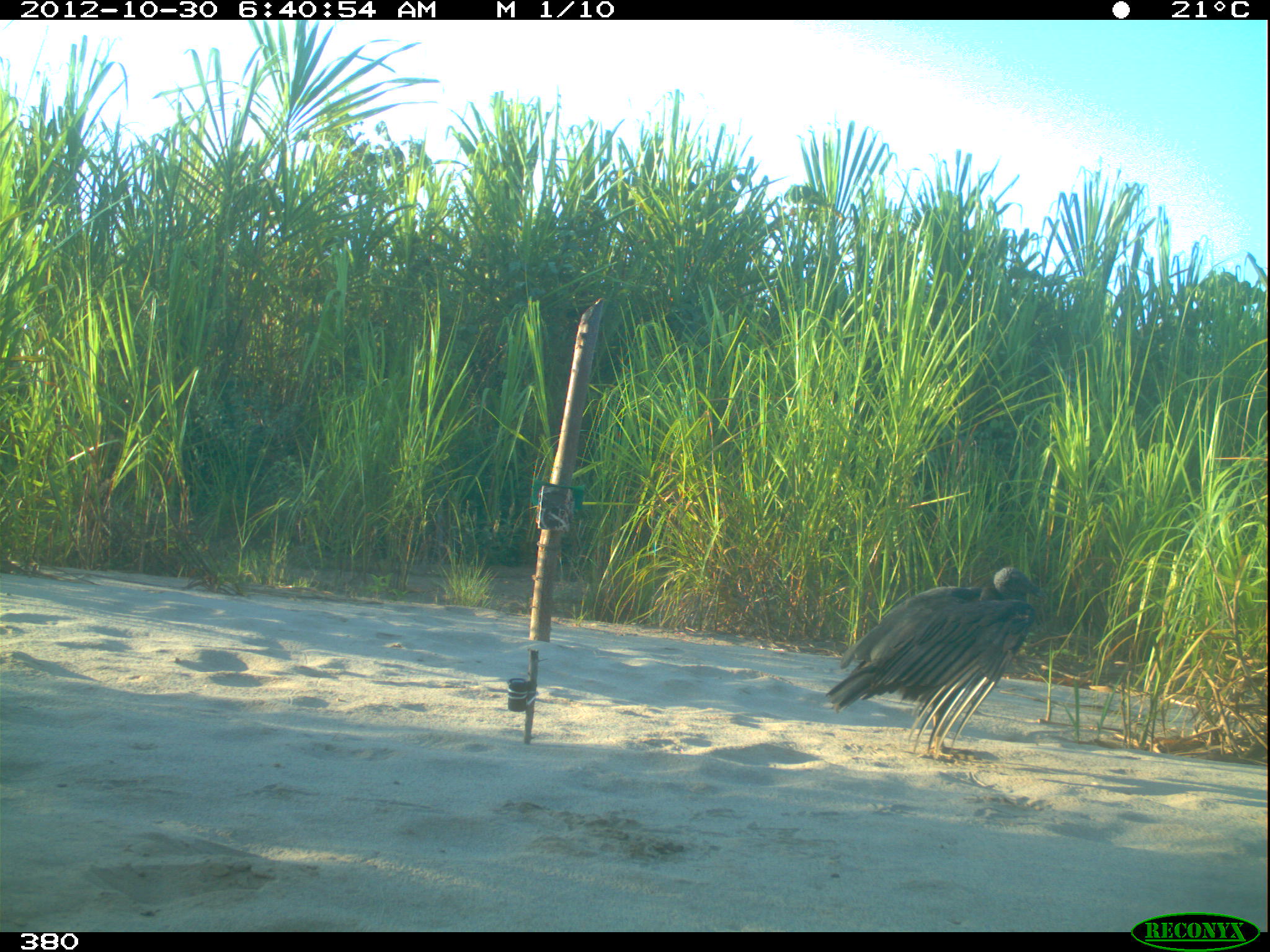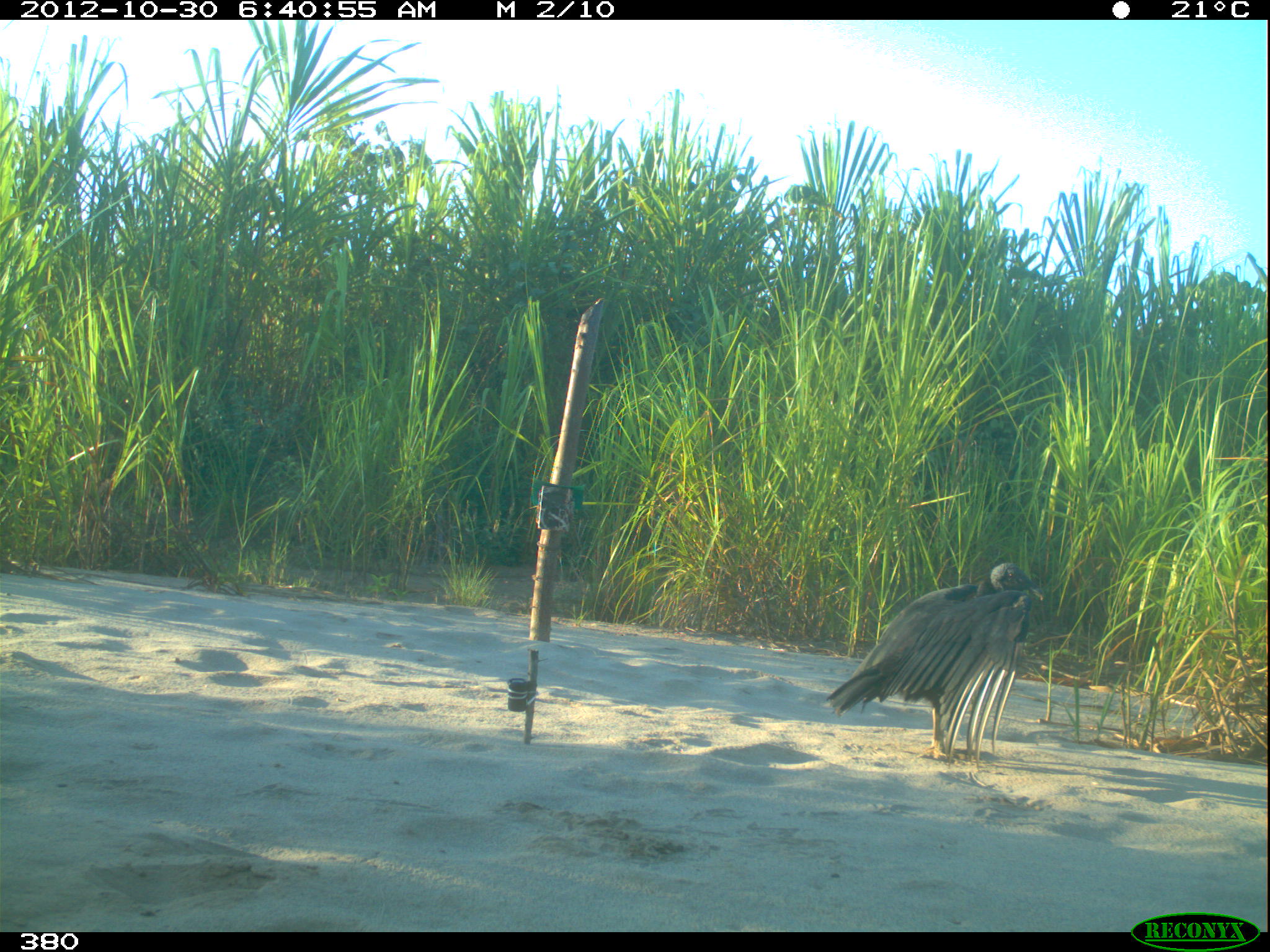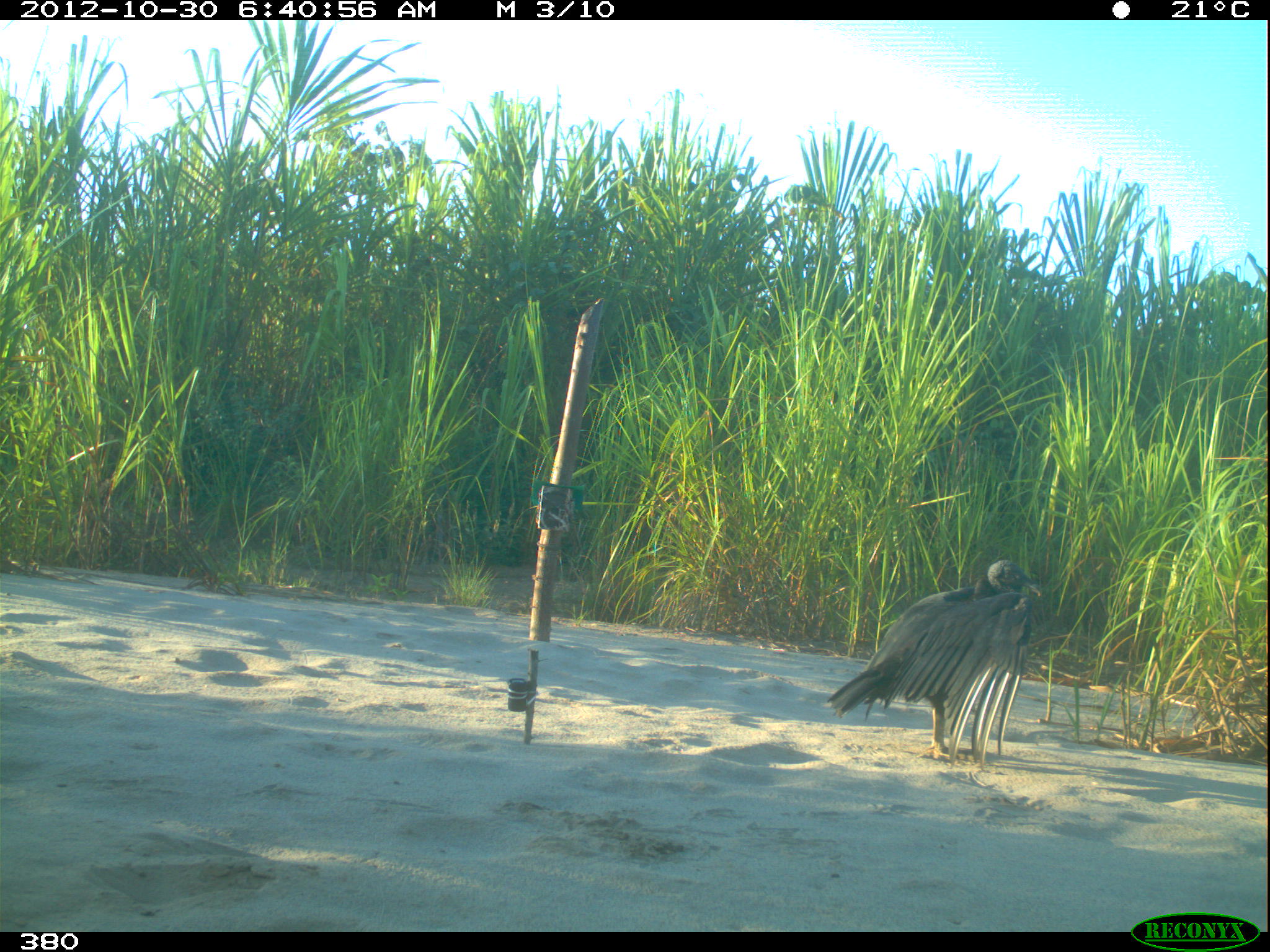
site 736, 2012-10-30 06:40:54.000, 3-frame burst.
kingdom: Animalia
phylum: Chordata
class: Aves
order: Cathartiformes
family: Cathartidae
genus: Coragyps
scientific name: Coragyps atratus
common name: black vulture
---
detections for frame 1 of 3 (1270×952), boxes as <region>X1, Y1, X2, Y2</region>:
coragyps atratus: <region>824, 565, 1047, 762</region>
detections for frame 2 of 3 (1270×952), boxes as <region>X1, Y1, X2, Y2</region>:
coragyps atratus: <region>824, 561, 1043, 771</region>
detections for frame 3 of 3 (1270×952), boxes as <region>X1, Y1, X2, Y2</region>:
coragyps atratus: <region>824, 558, 1042, 770</region>